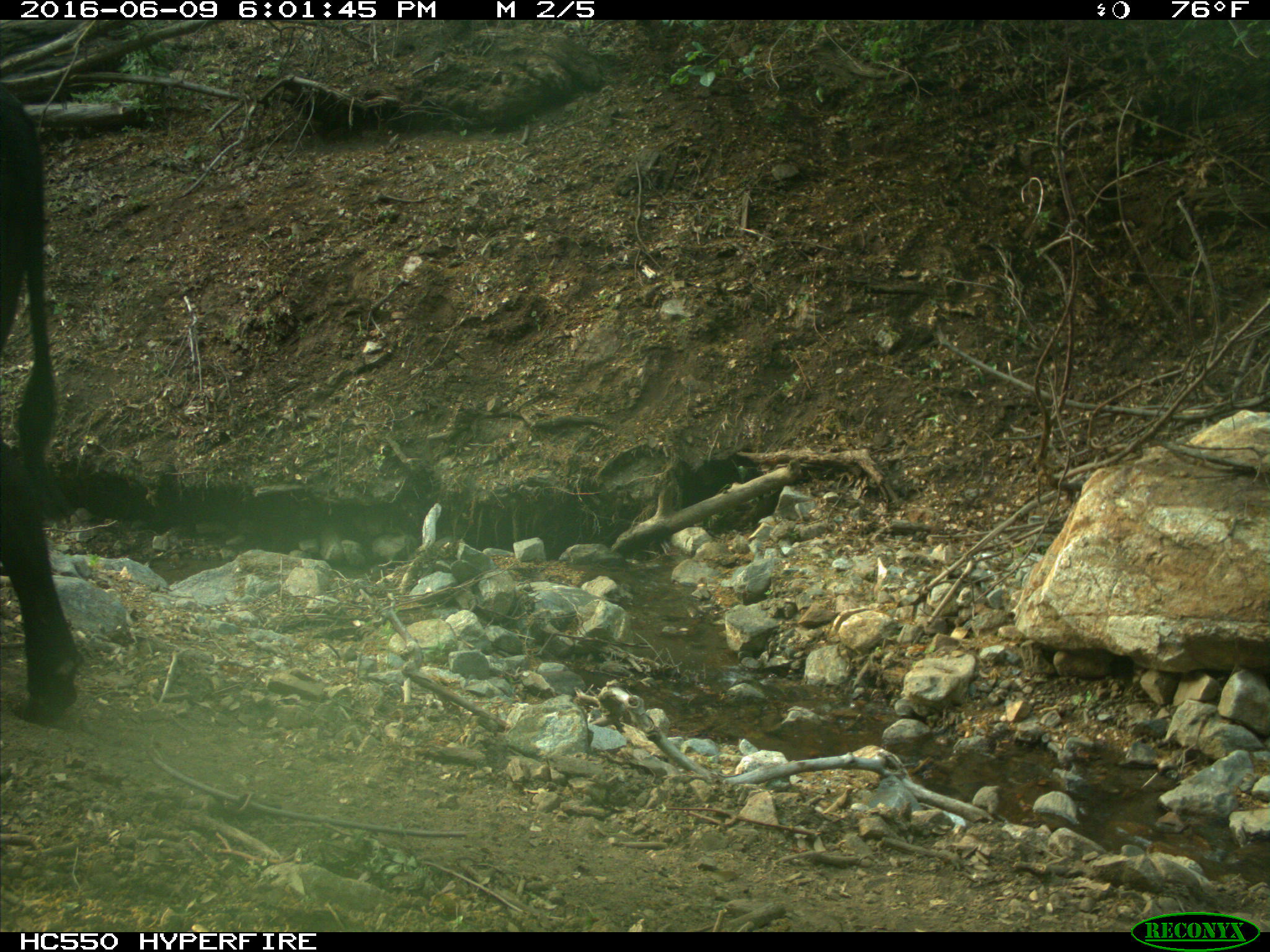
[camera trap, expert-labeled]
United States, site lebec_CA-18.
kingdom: Animalia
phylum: Chordata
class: Mammalia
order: Artiodactyla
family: Bovidae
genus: Bos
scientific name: Bos taurus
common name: domestic cow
Bos taurus (domestic cow).